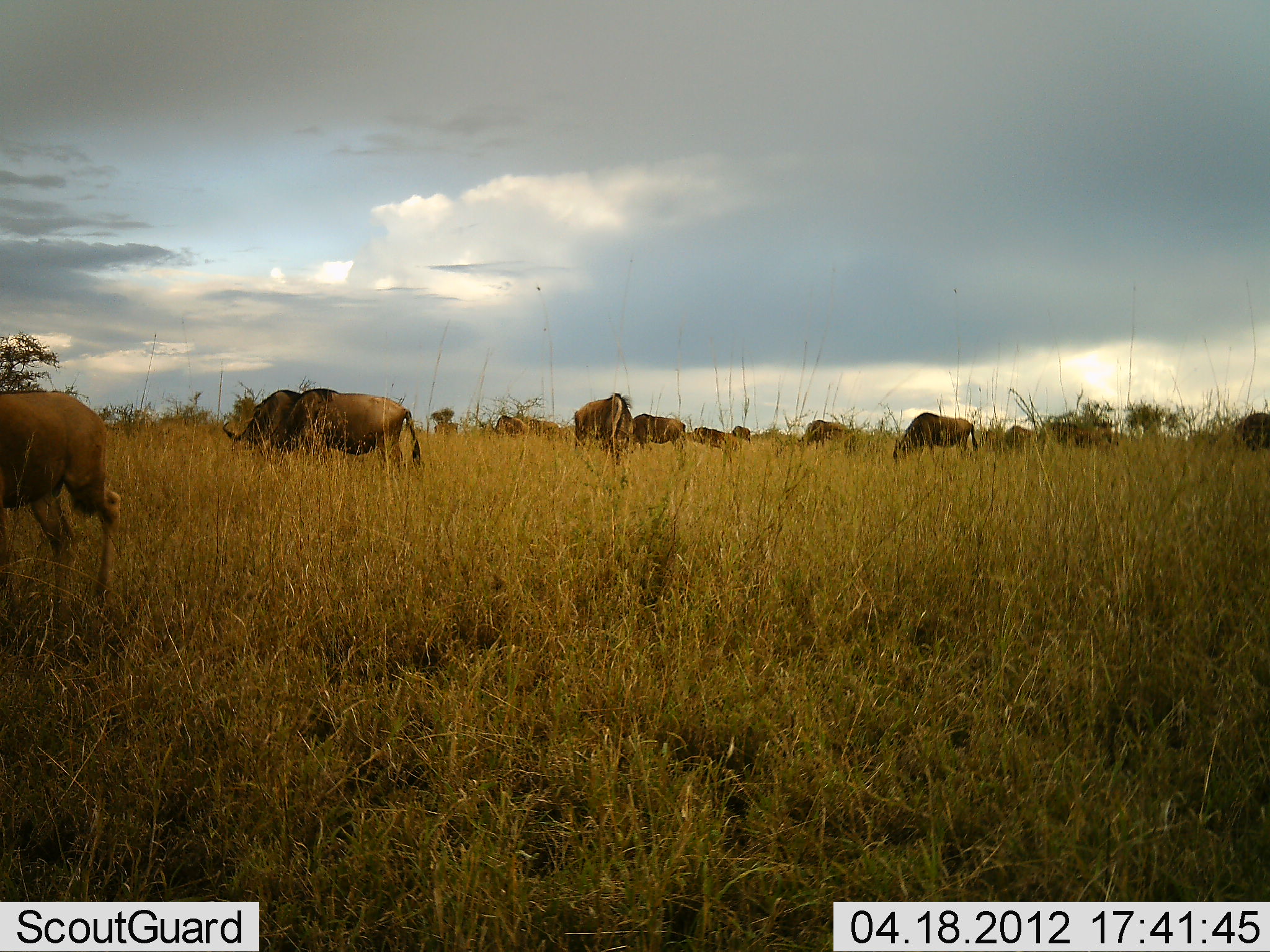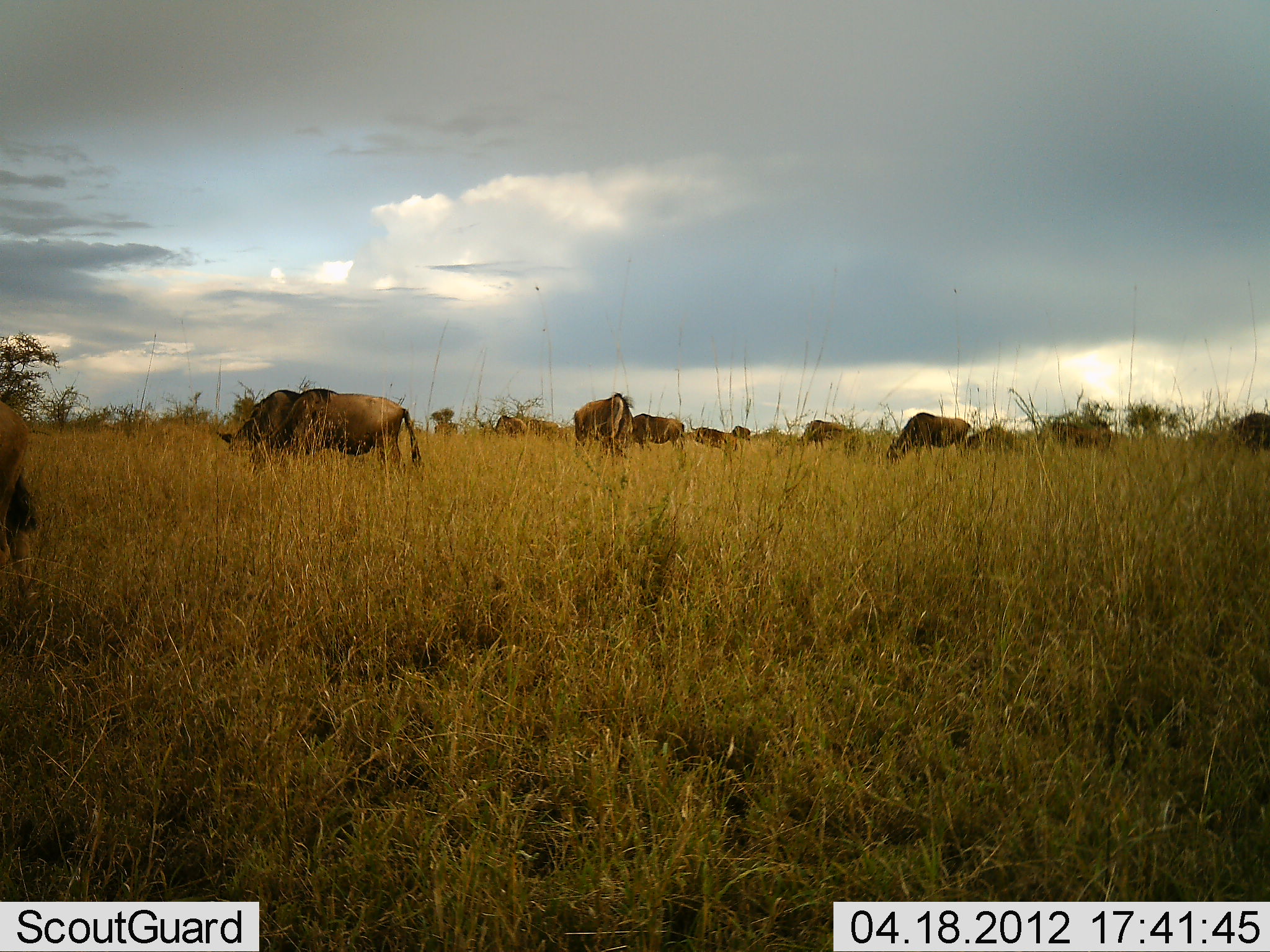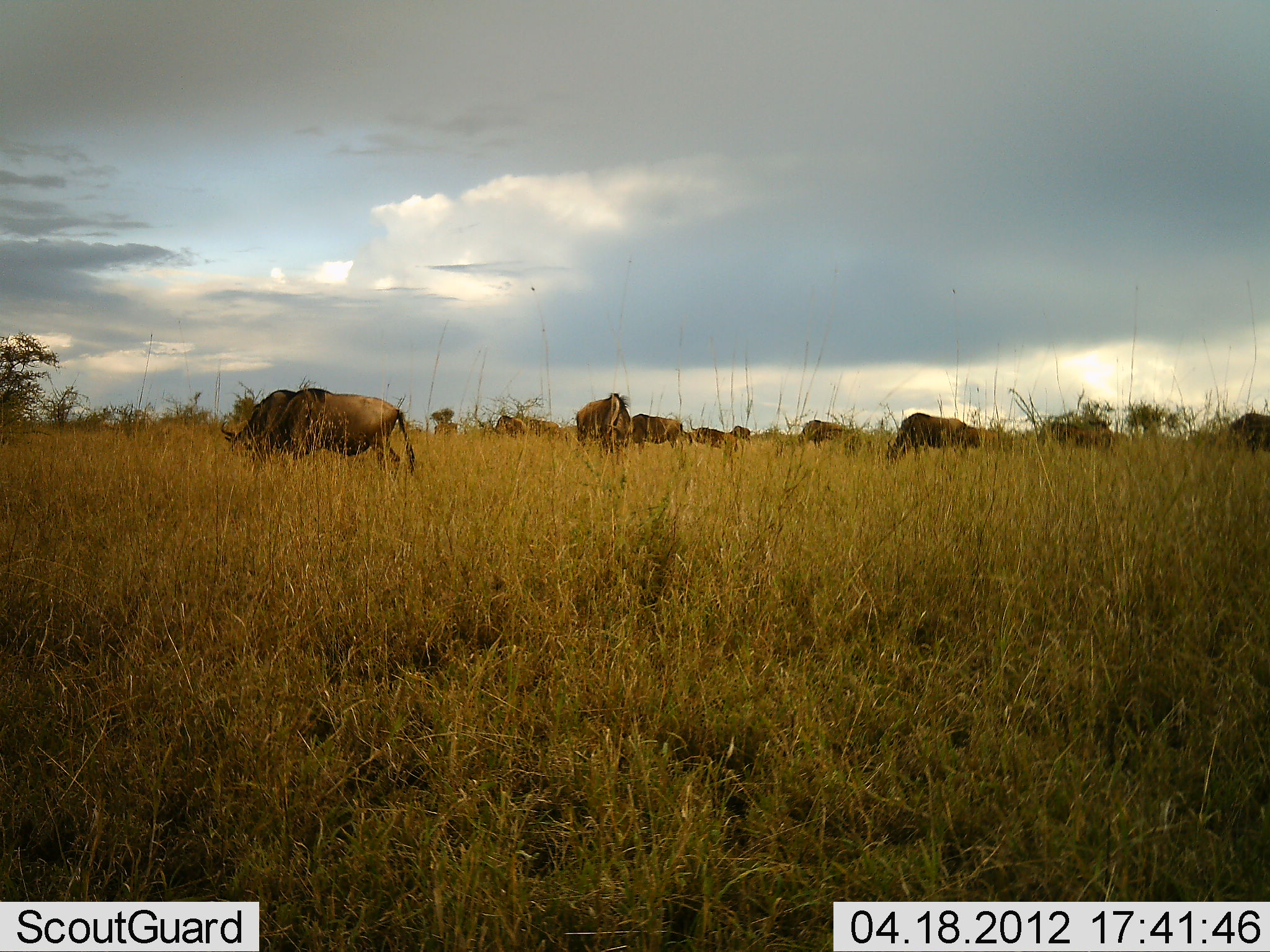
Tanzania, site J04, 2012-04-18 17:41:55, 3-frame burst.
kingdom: Animalia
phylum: Chordata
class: Mammalia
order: Artiodactyla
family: Bovidae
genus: Connochaetes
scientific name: Connochaetes taurinus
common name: blue wildebeest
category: wildebeest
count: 11-50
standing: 47%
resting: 0%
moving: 47%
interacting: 7%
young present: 13%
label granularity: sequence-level